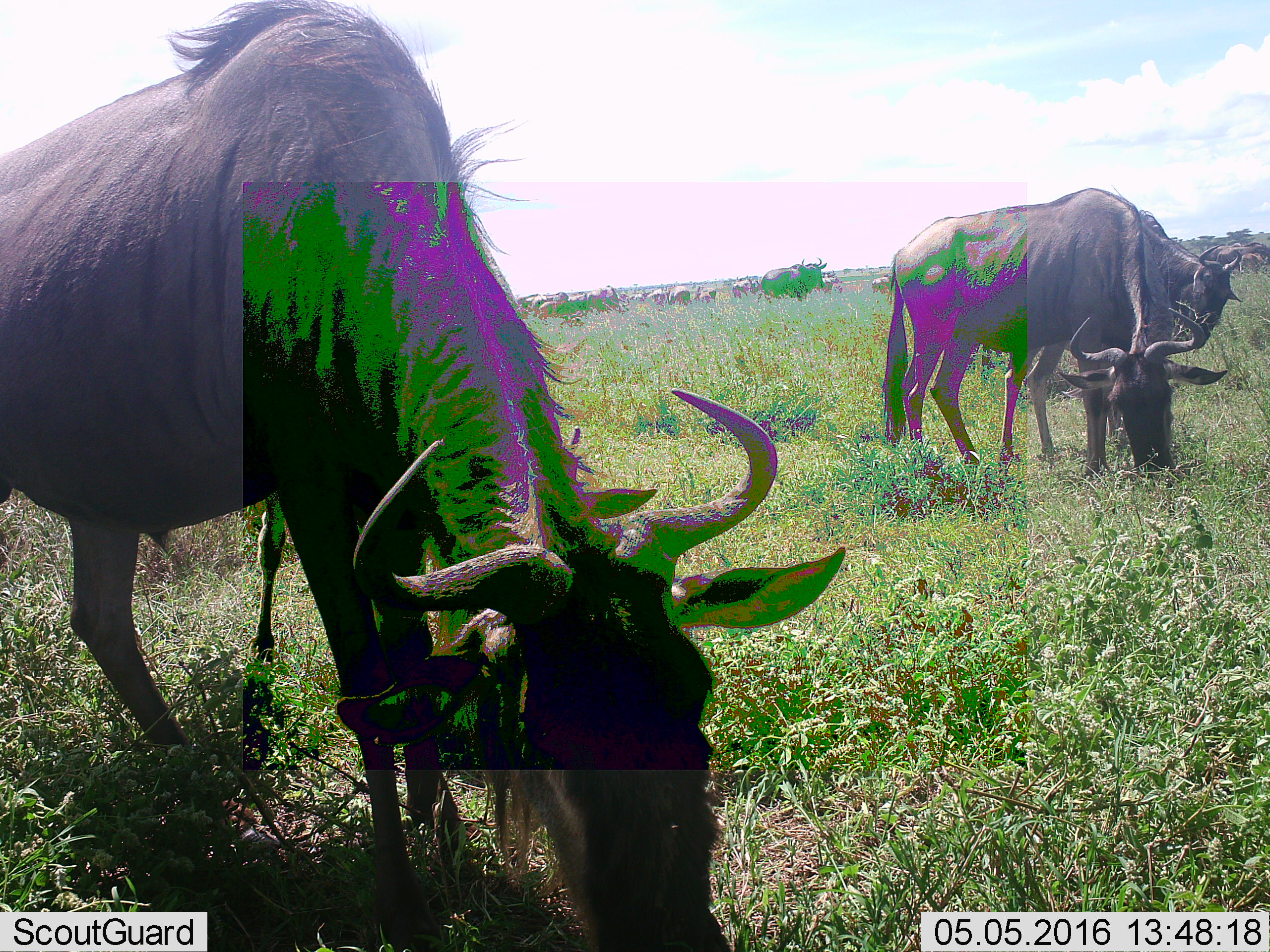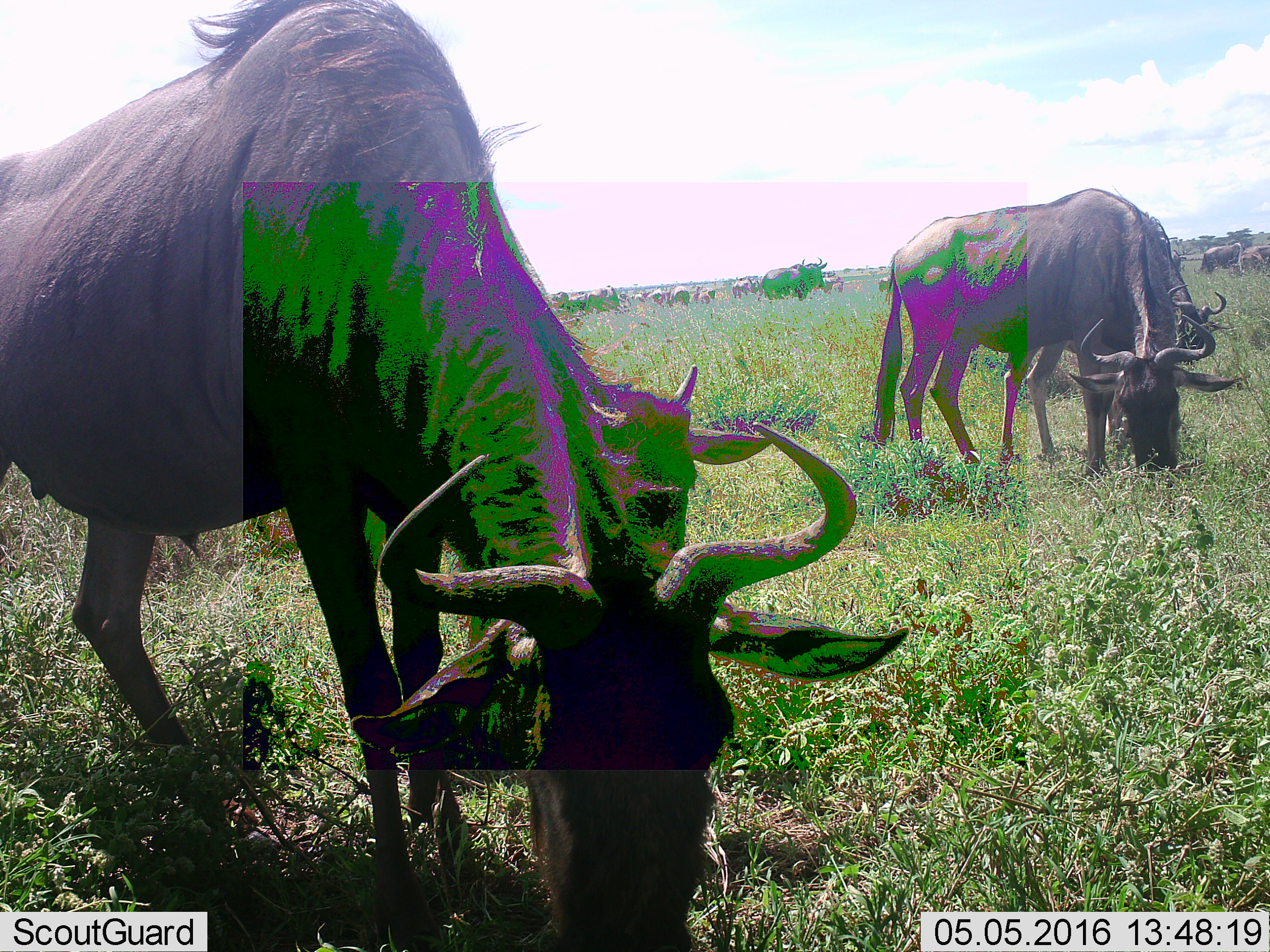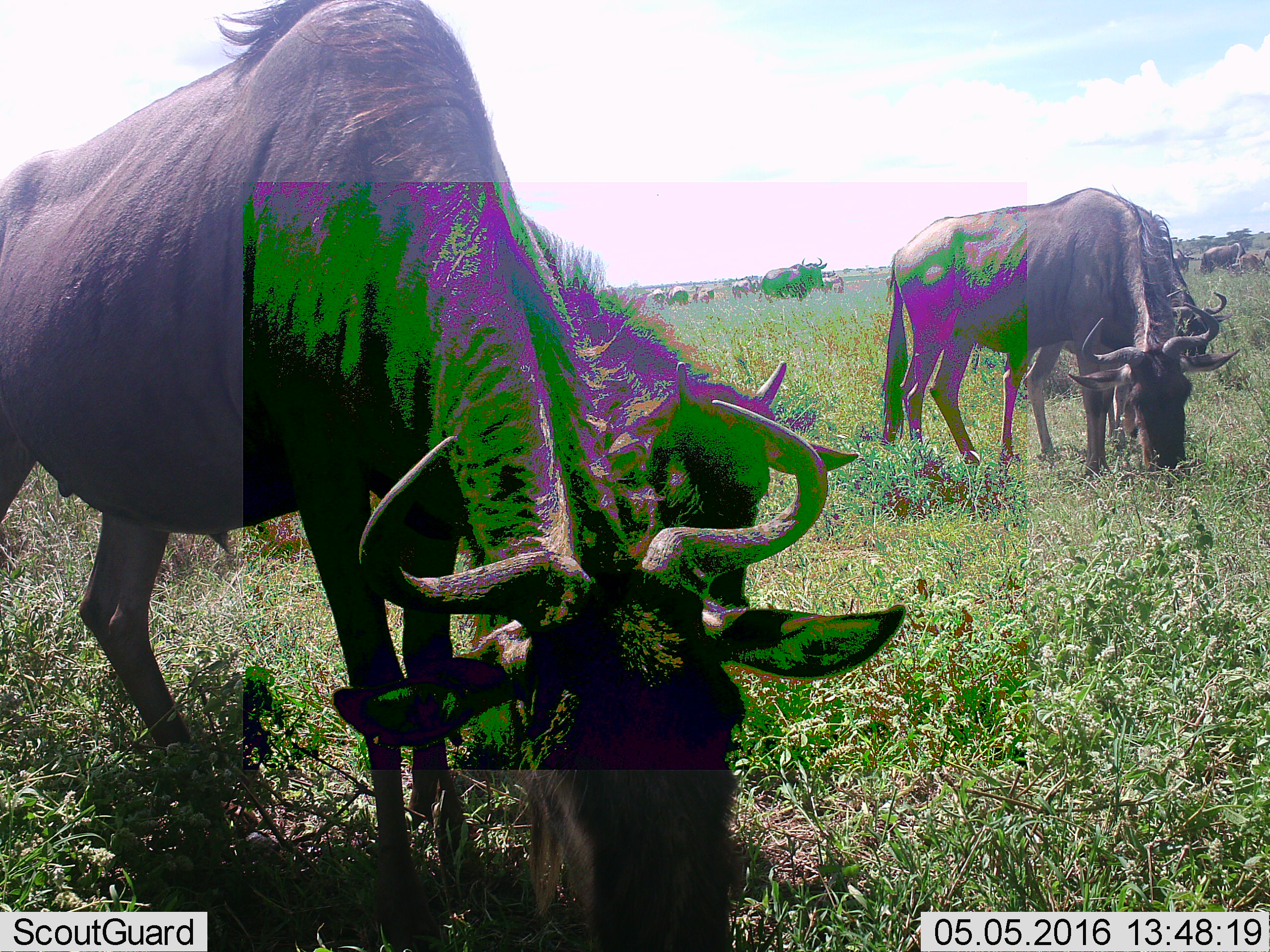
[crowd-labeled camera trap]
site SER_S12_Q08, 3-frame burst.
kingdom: Animalia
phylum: Chordata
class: Mammalia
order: Artiodactyla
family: Bovidae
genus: Connochaetes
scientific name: Connochaetes taurinus taurinus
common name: blue wildebeest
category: wildebeestblue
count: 11-50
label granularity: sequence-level